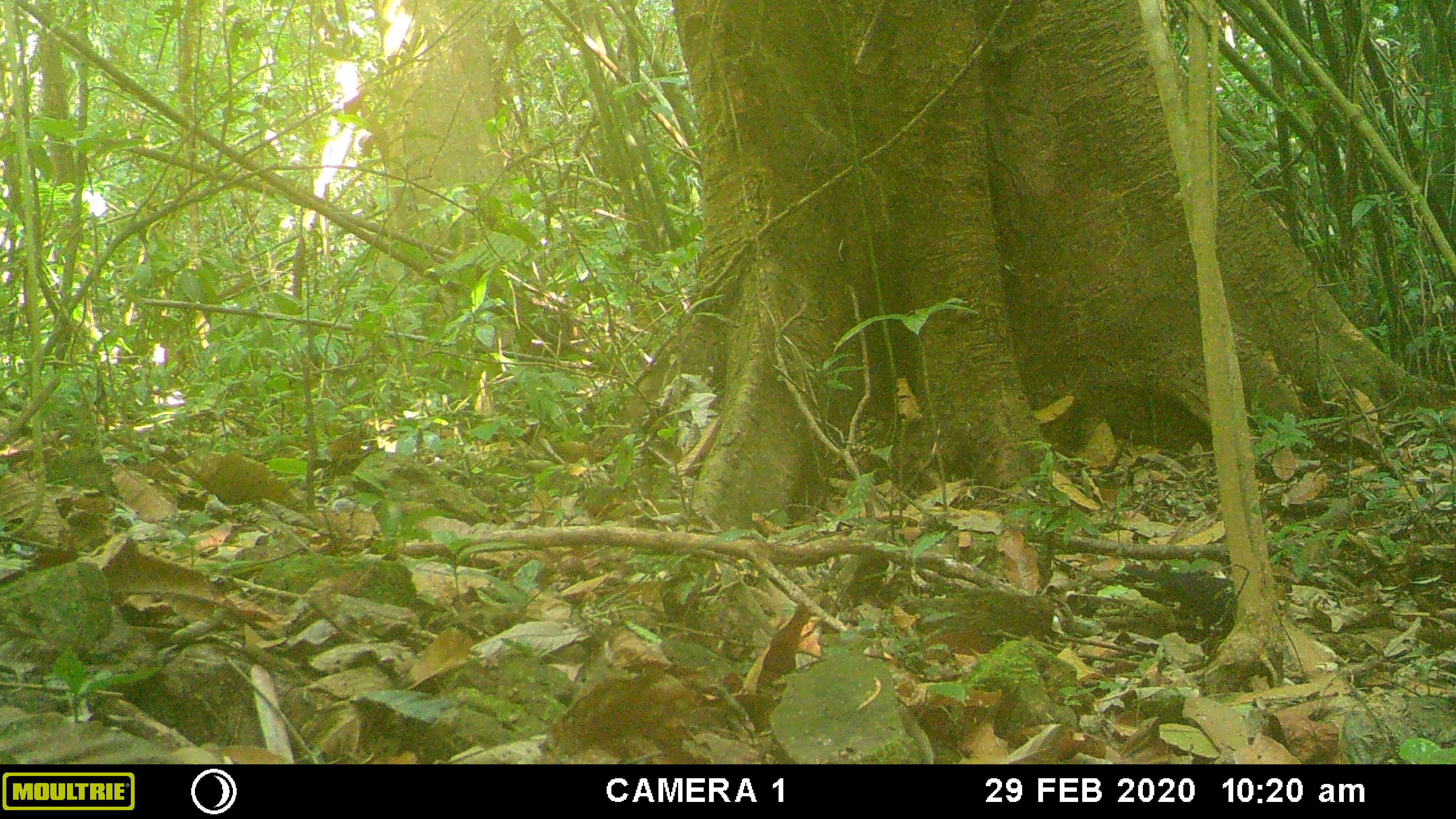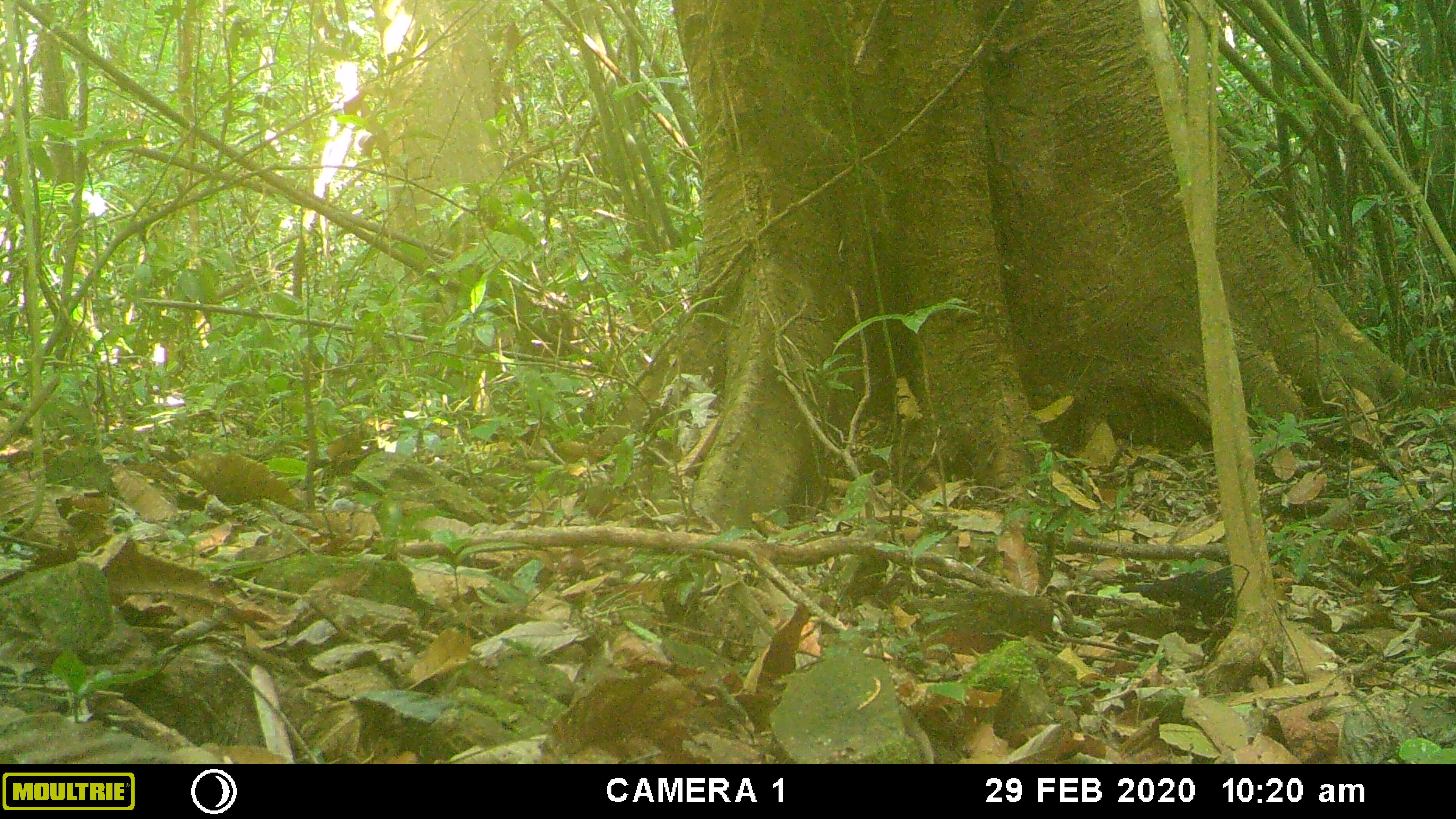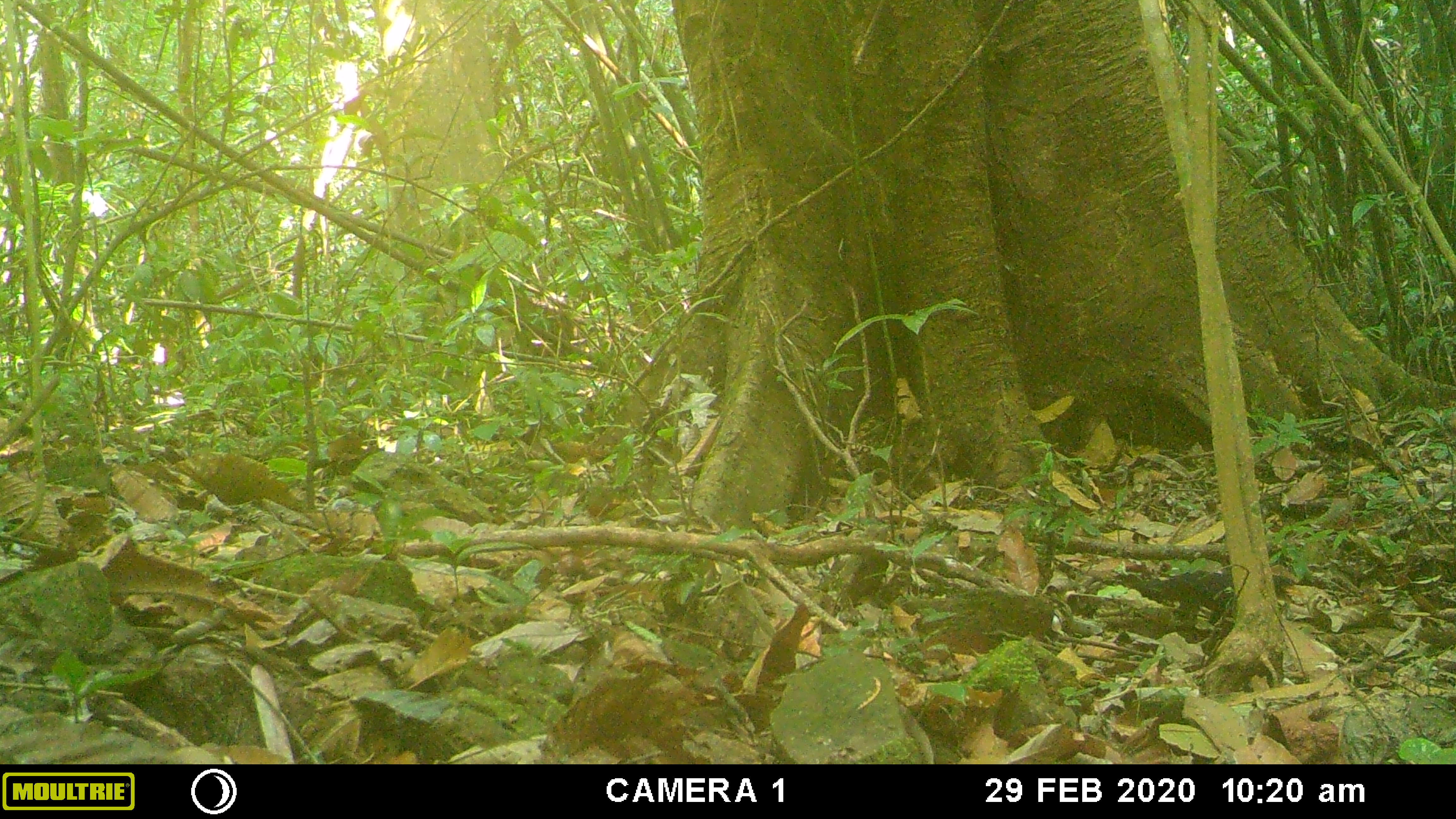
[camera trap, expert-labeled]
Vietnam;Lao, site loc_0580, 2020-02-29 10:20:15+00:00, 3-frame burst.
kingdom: Animalia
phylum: Chordata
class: Aves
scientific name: Aves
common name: bird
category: unidentified bird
Unidentified bird (bird) (Aves). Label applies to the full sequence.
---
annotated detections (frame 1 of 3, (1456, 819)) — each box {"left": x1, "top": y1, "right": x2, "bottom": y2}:
unidentified bird: {"left": 1123, "top": 565, "right": 1234, "bottom": 634}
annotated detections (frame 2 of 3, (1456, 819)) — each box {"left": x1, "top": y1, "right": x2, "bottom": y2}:
unidentified bird: {"left": 1118, "top": 566, "right": 1233, "bottom": 635}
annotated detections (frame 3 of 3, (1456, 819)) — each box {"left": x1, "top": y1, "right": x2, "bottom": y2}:
unidentified bird: {"left": 1109, "top": 571, "right": 1298, "bottom": 649}